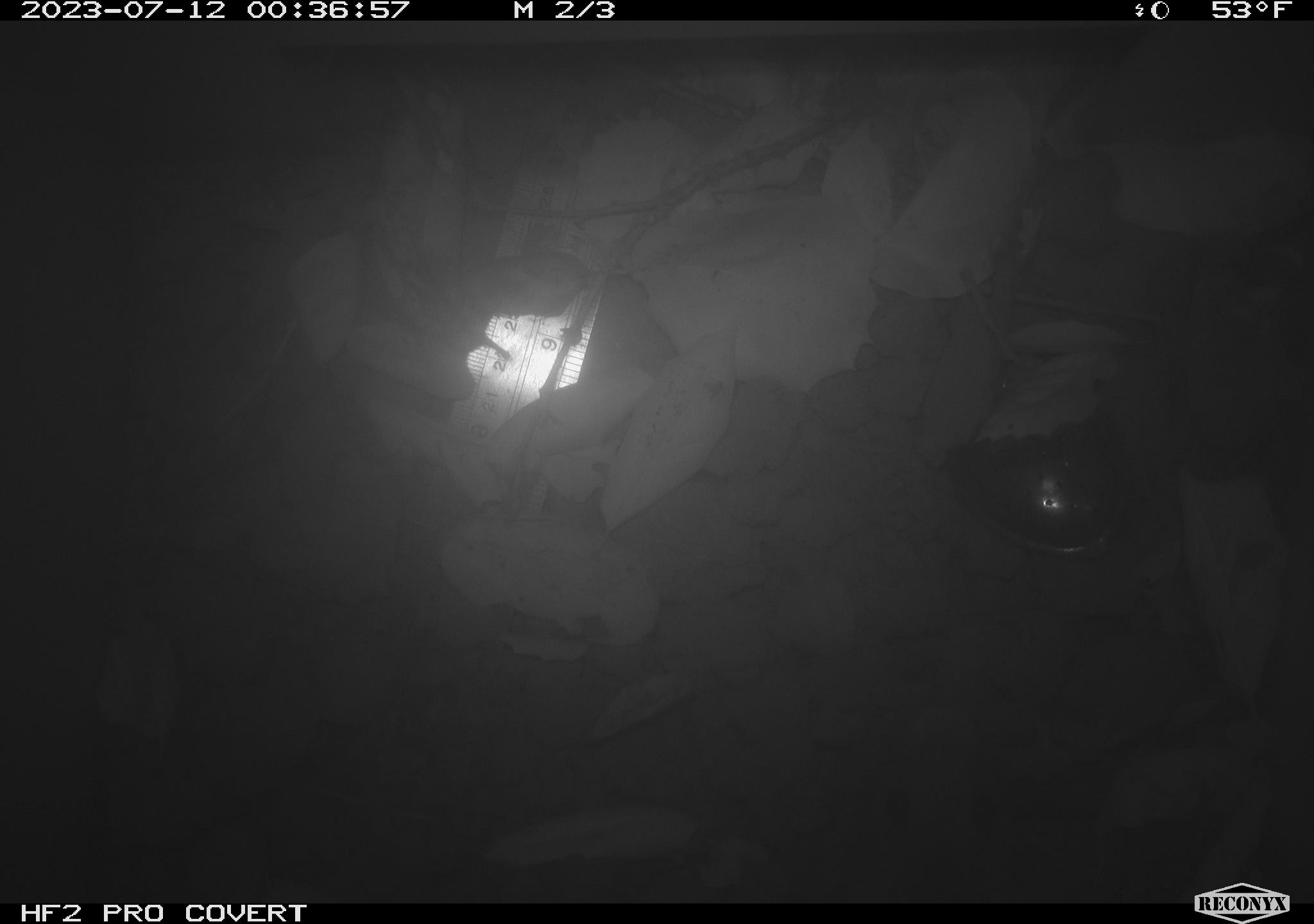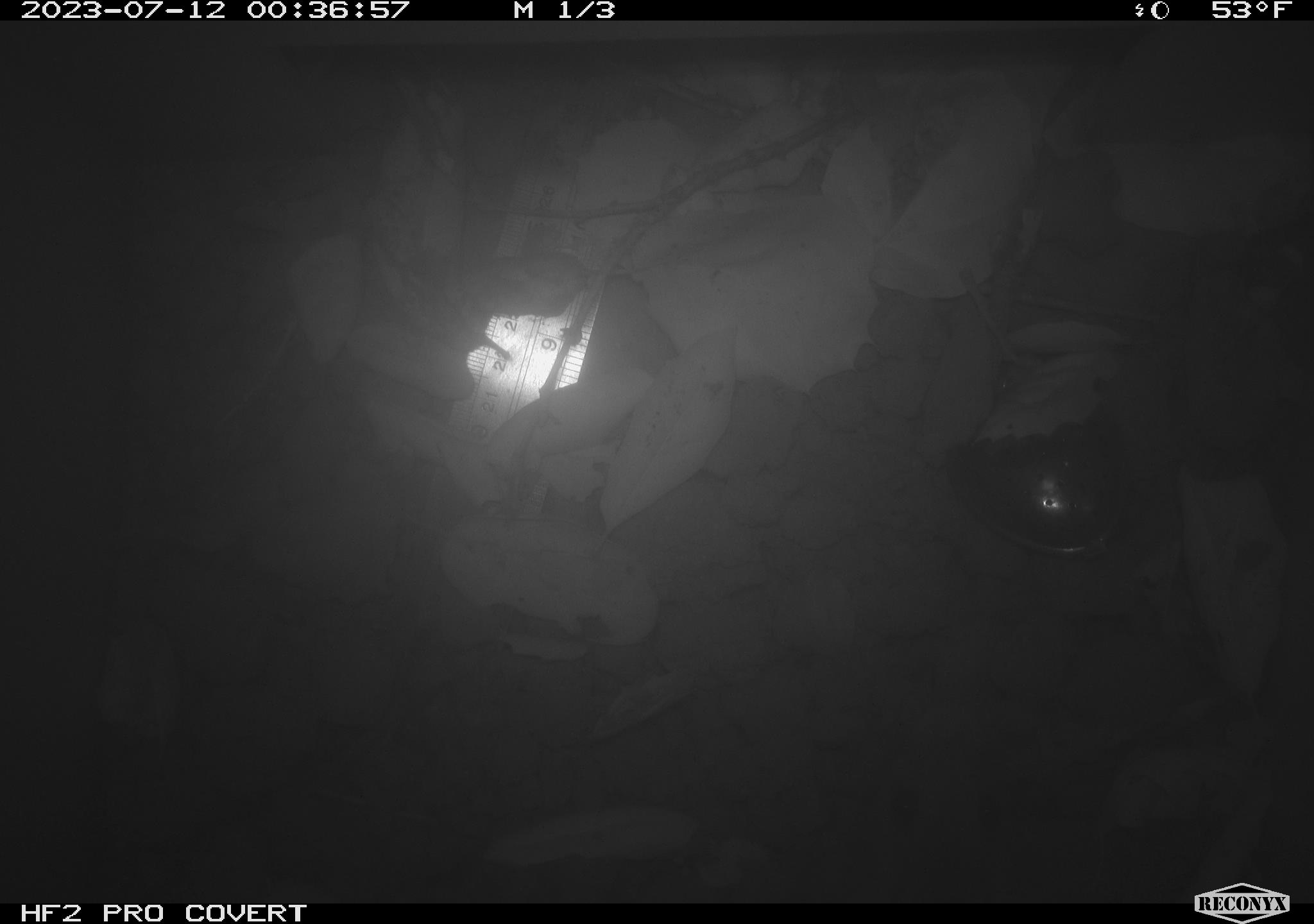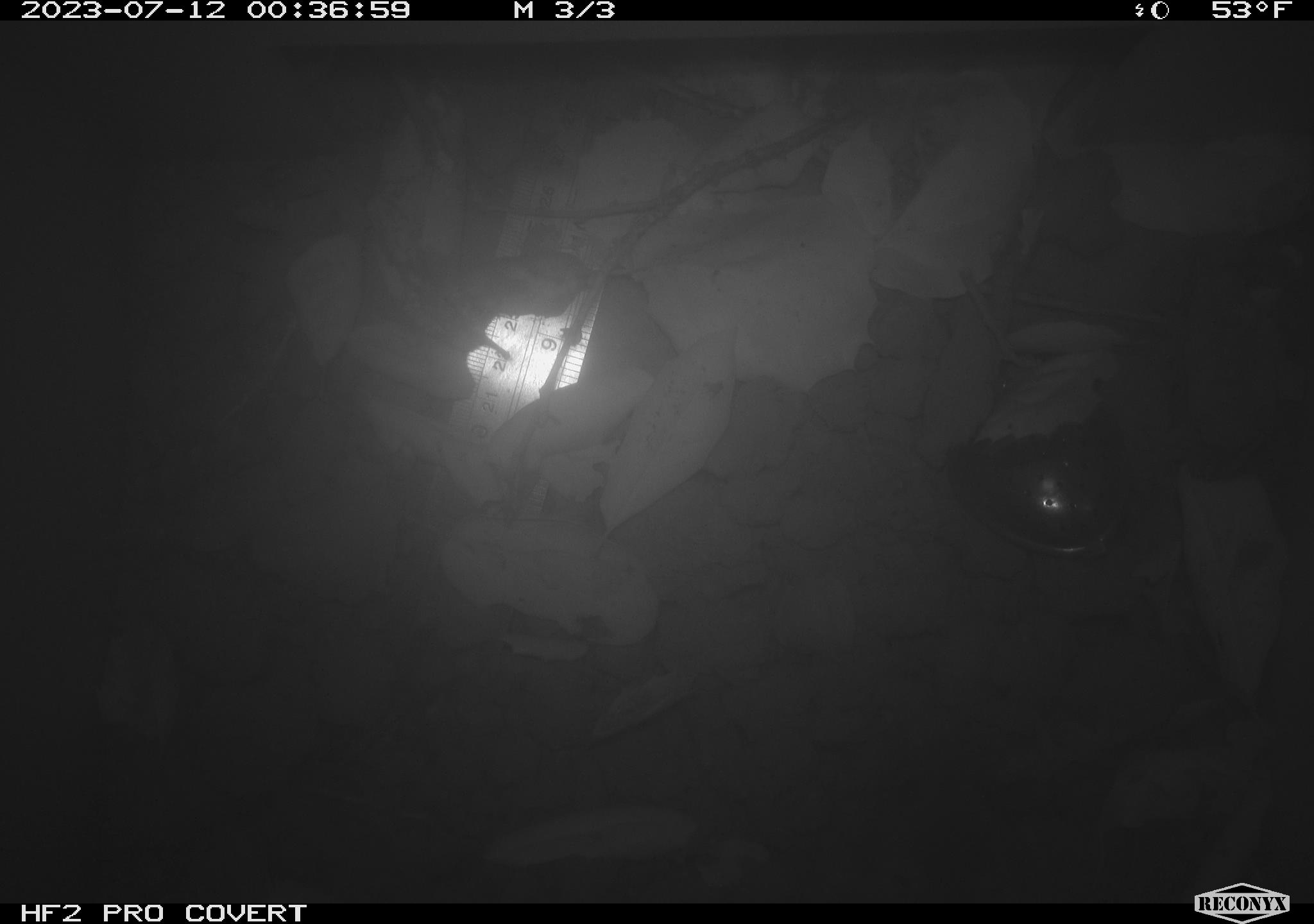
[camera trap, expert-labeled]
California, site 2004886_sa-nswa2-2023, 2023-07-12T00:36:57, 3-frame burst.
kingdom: Animalia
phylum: Chordata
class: Mammalia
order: Rodentia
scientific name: Rodentia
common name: mouse species